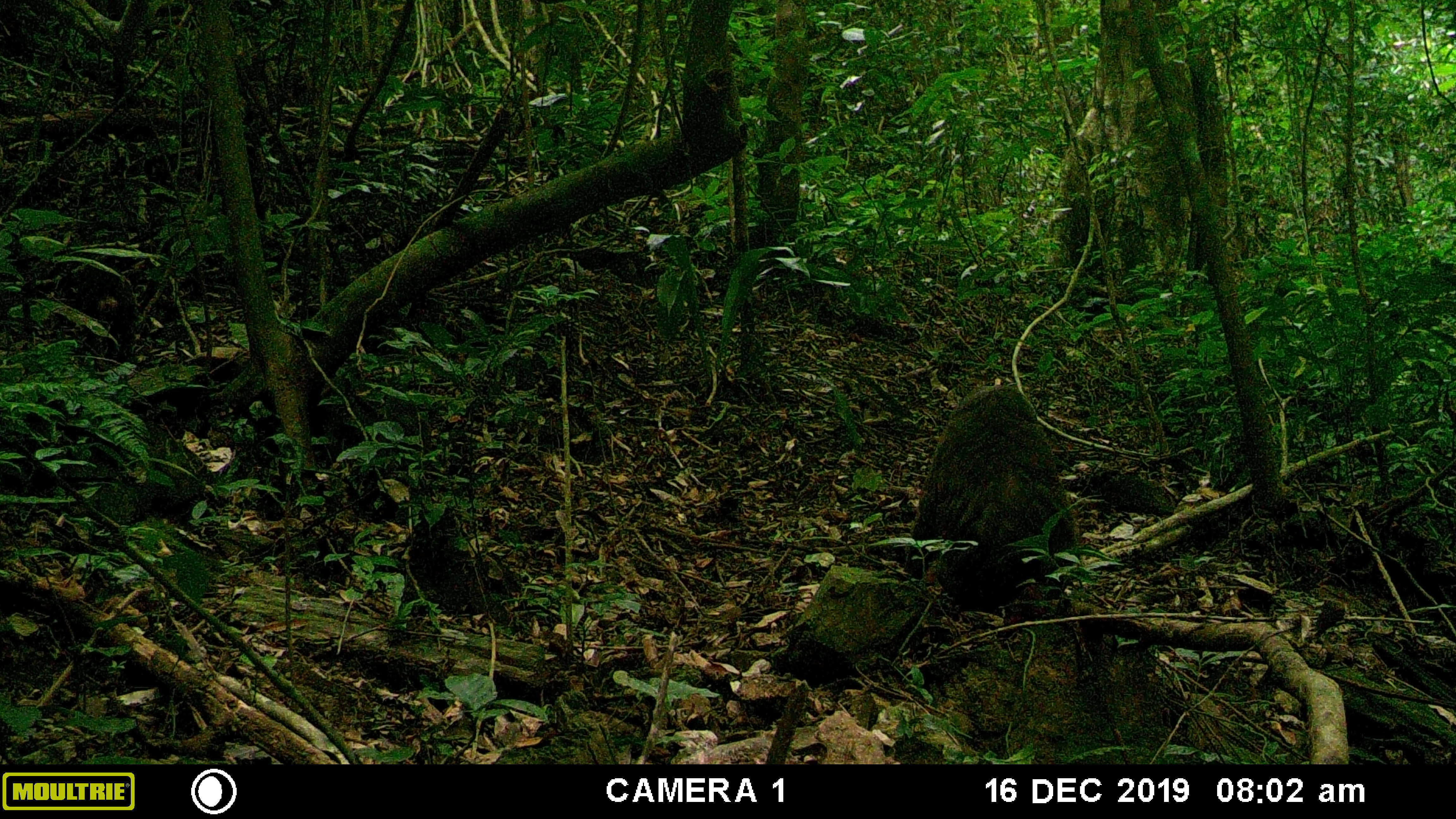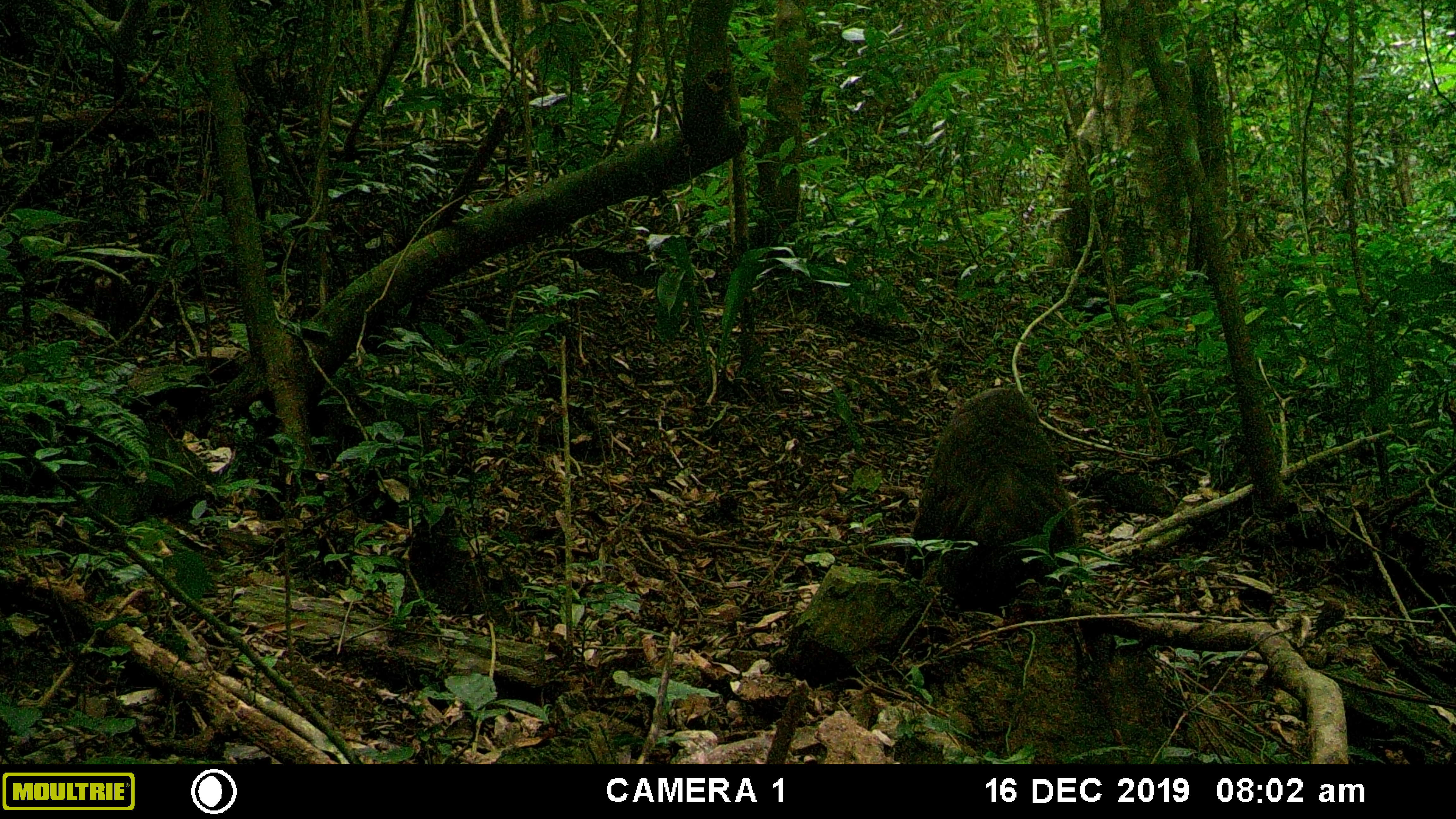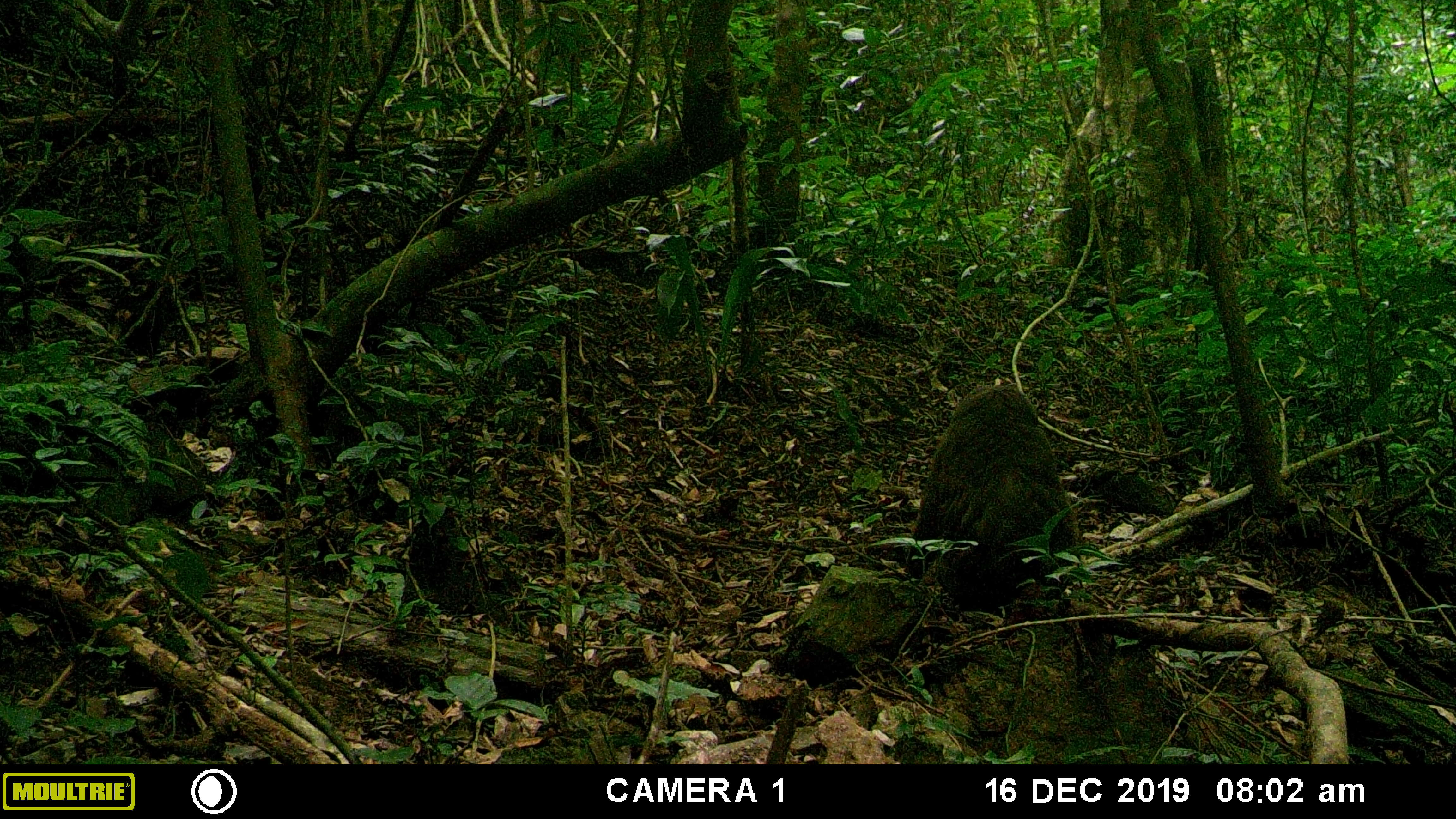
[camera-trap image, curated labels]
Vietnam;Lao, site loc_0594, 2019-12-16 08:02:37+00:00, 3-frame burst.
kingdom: Animalia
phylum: Chordata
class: Mammalia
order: Primates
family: Cercopithecidae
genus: Macaca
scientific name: Macaca arctoides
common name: stump-tailed macaque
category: stump tailed macaque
Stump tailed macaque (stump-tailed macaque) (Macaca arctoides). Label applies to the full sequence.